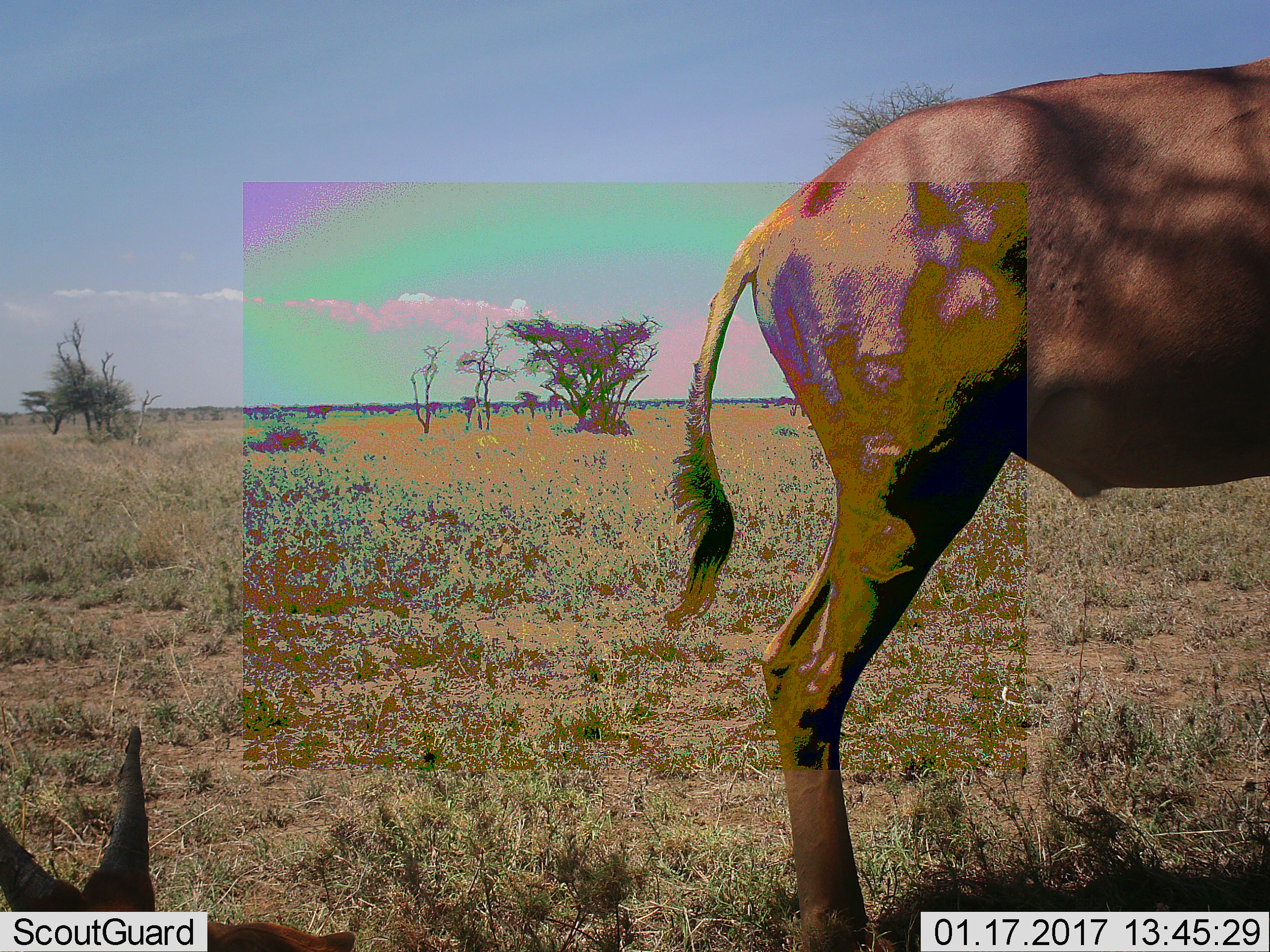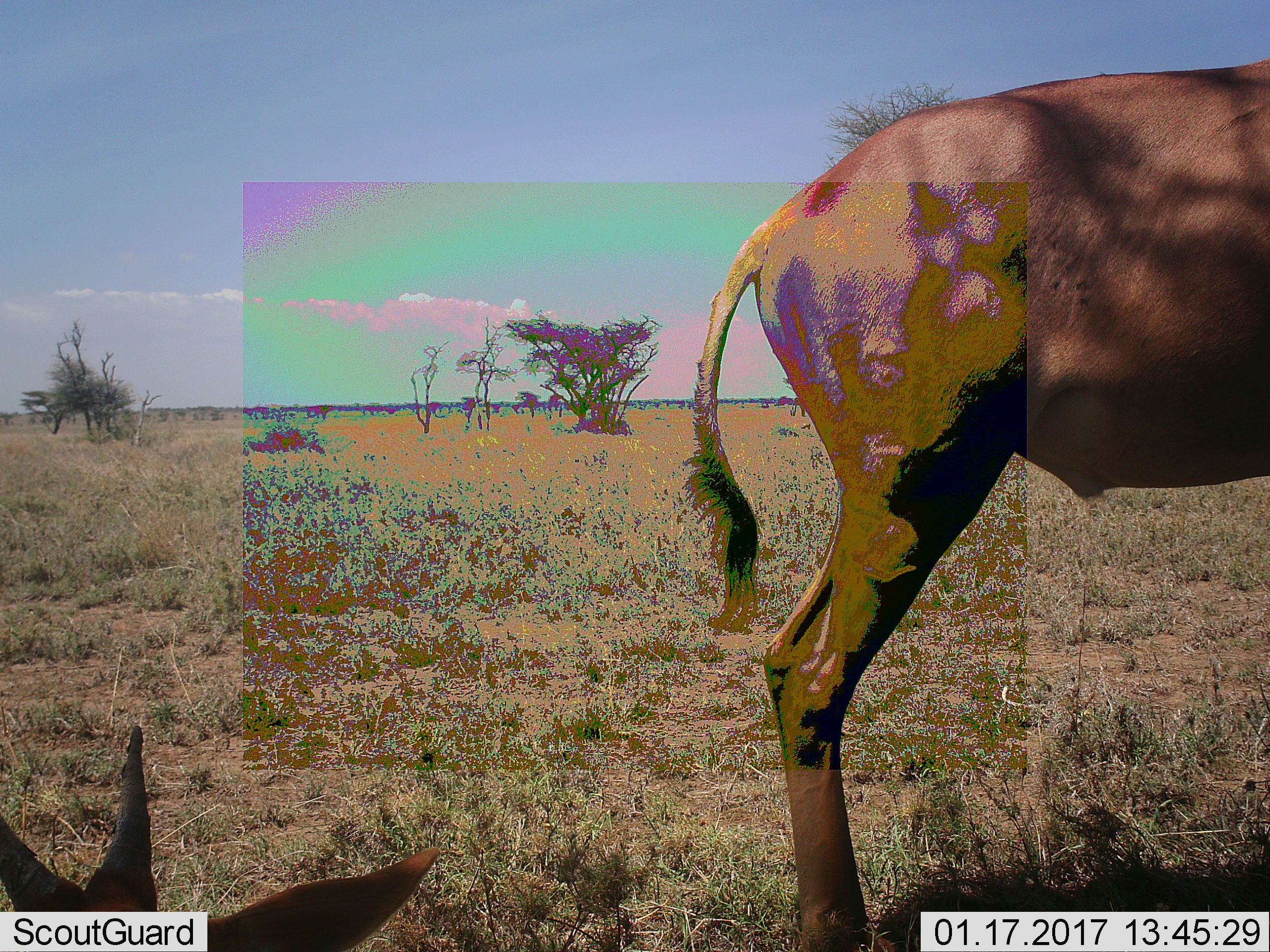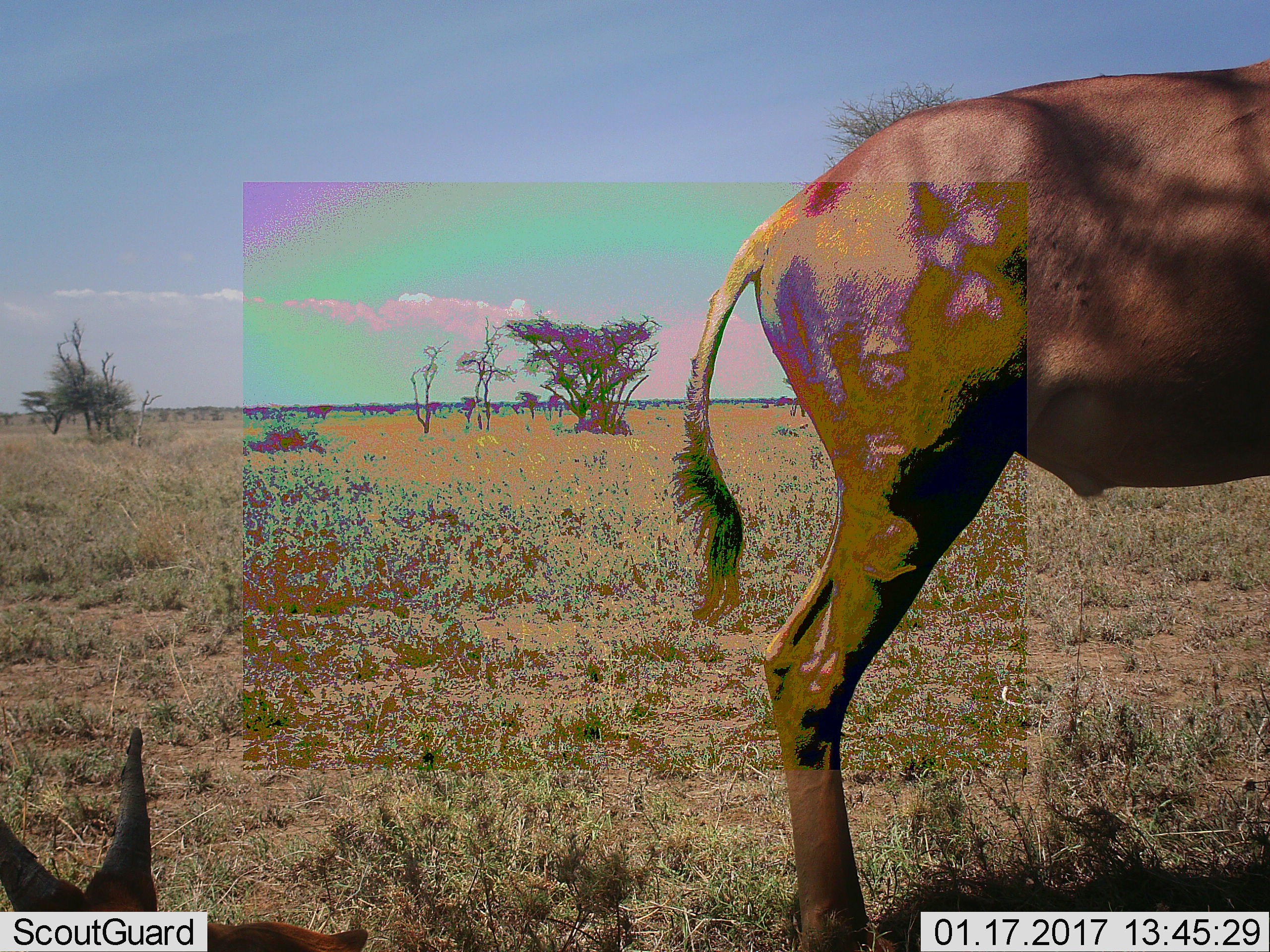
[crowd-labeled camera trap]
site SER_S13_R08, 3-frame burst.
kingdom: Animalia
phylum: Chordata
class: Mammalia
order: Artiodactyla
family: Bovidae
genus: Alcelaphus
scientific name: Alcelaphus buselaphus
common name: hartebeest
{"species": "hartebeest (Alcelaphus buselaphus)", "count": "2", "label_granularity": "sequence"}